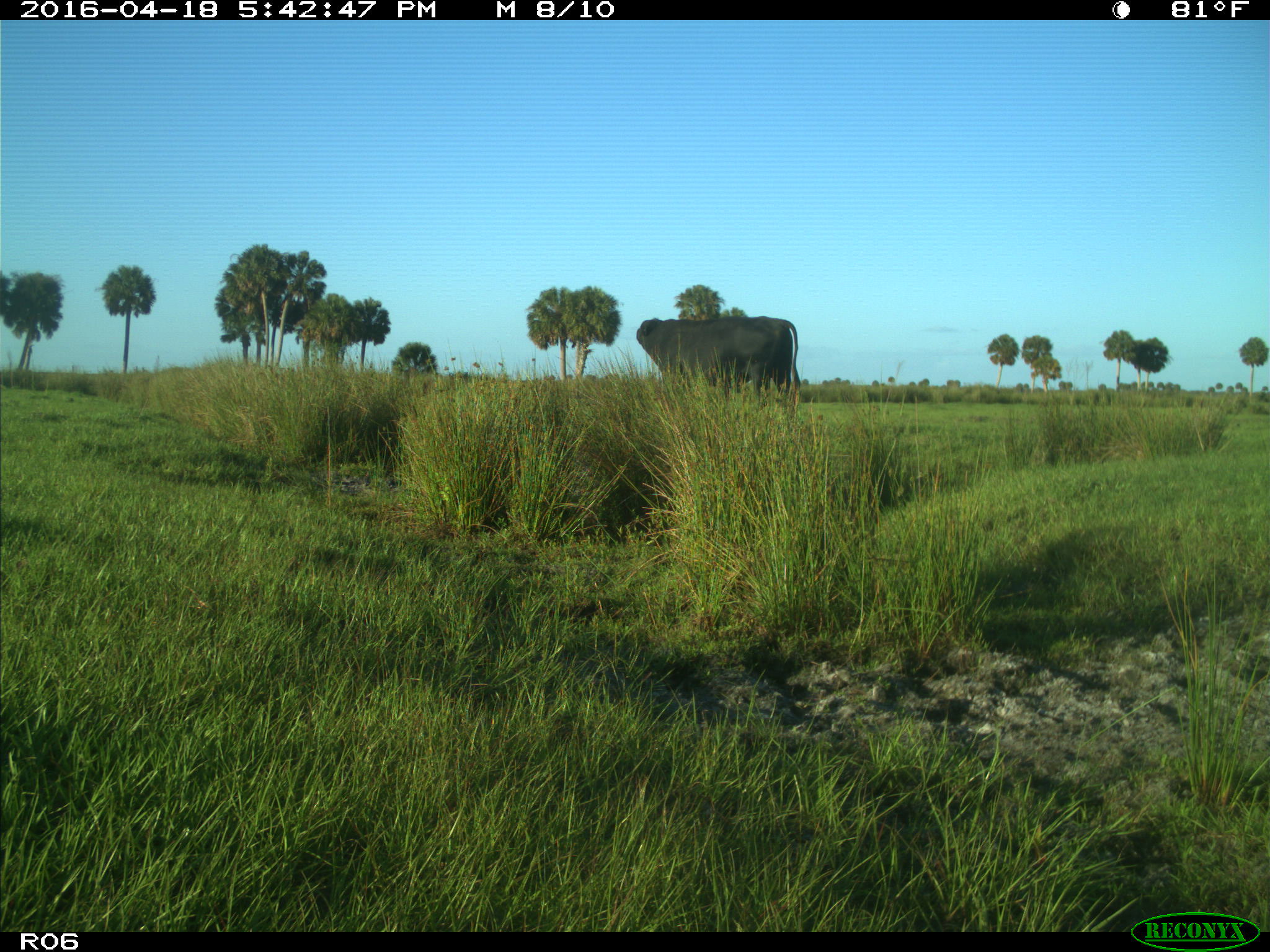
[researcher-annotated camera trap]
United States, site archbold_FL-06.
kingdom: Animalia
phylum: Chordata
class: Mammalia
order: Artiodactyla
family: Bovidae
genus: Bos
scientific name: Bos taurus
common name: domestic cow